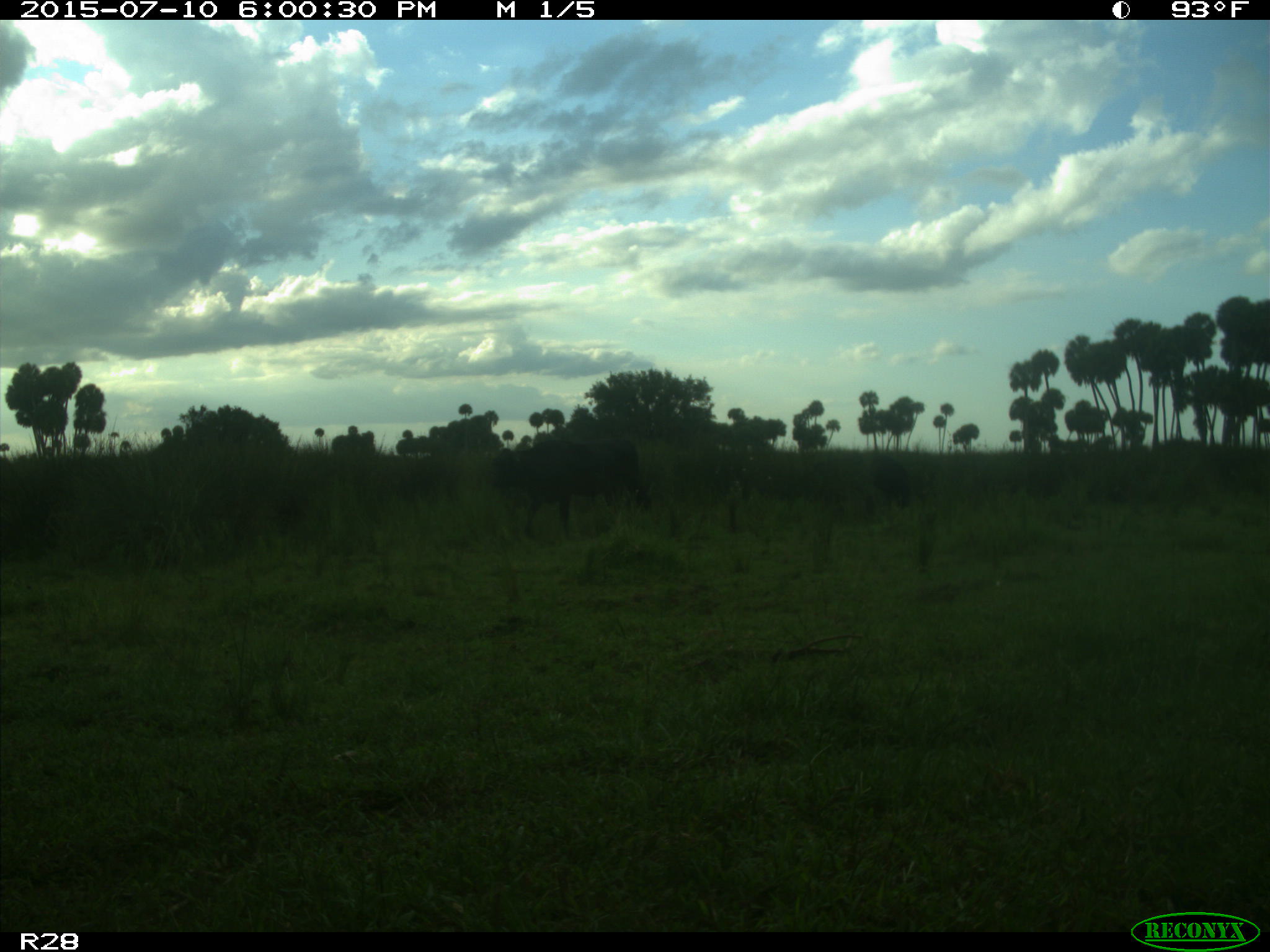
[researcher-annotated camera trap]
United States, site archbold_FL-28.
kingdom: Animalia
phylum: Chordata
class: Mammalia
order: Artiodactyla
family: Bovidae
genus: Bos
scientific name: Bos taurus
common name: domestic cow